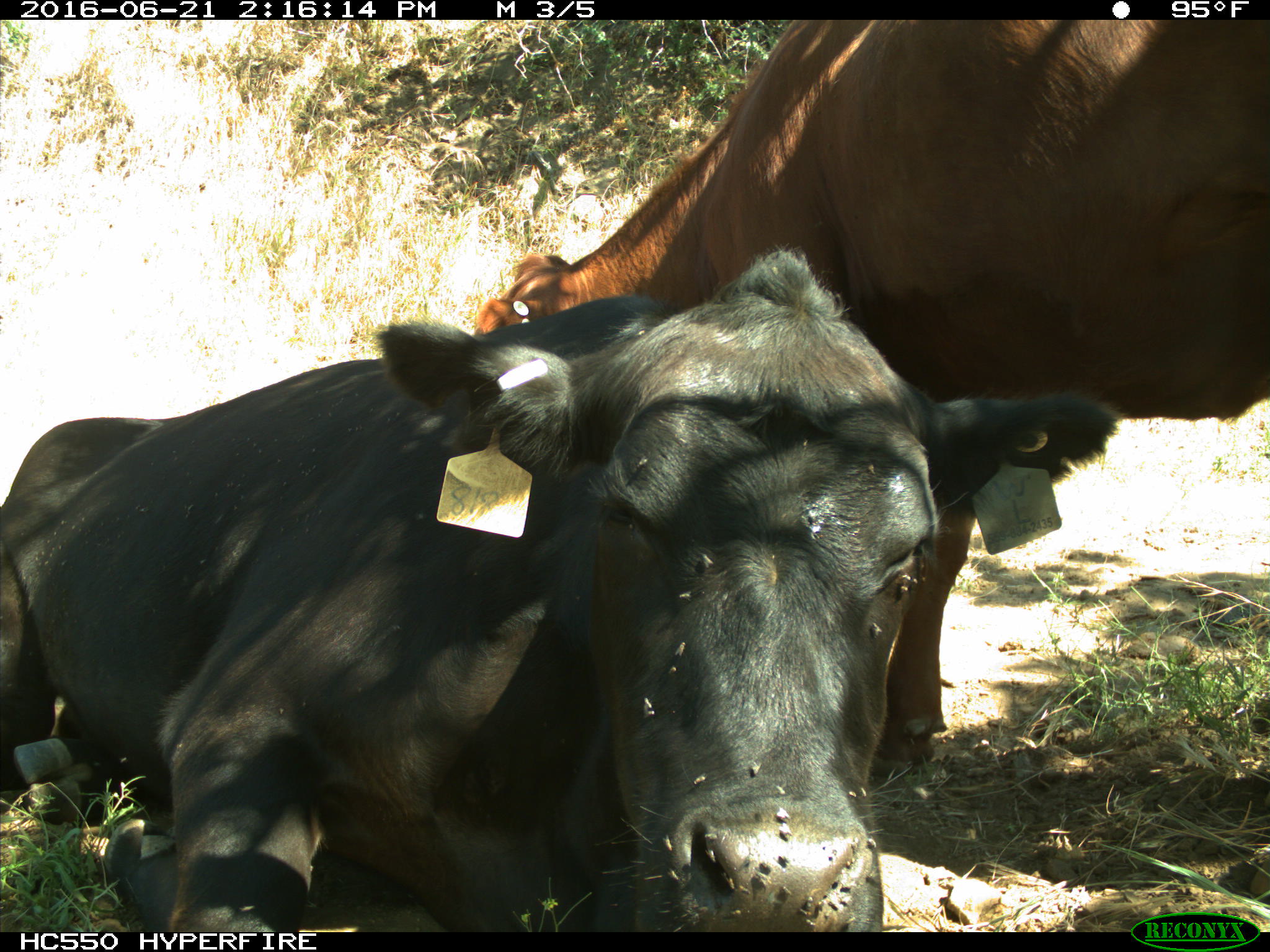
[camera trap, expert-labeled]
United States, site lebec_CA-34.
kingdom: Animalia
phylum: Chordata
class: Mammalia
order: Artiodactyla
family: Bovidae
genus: Bos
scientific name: Bos taurus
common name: domestic cow